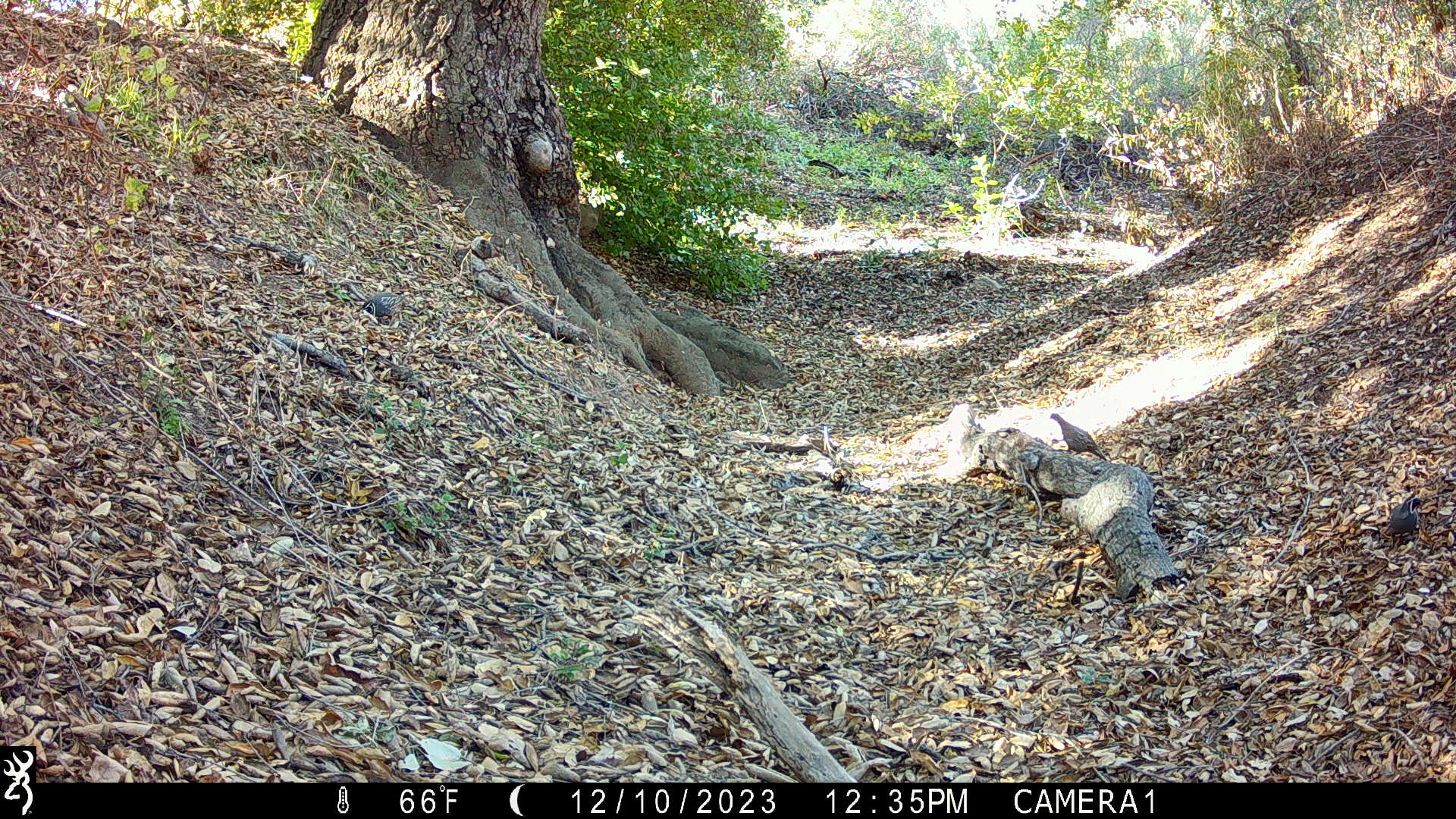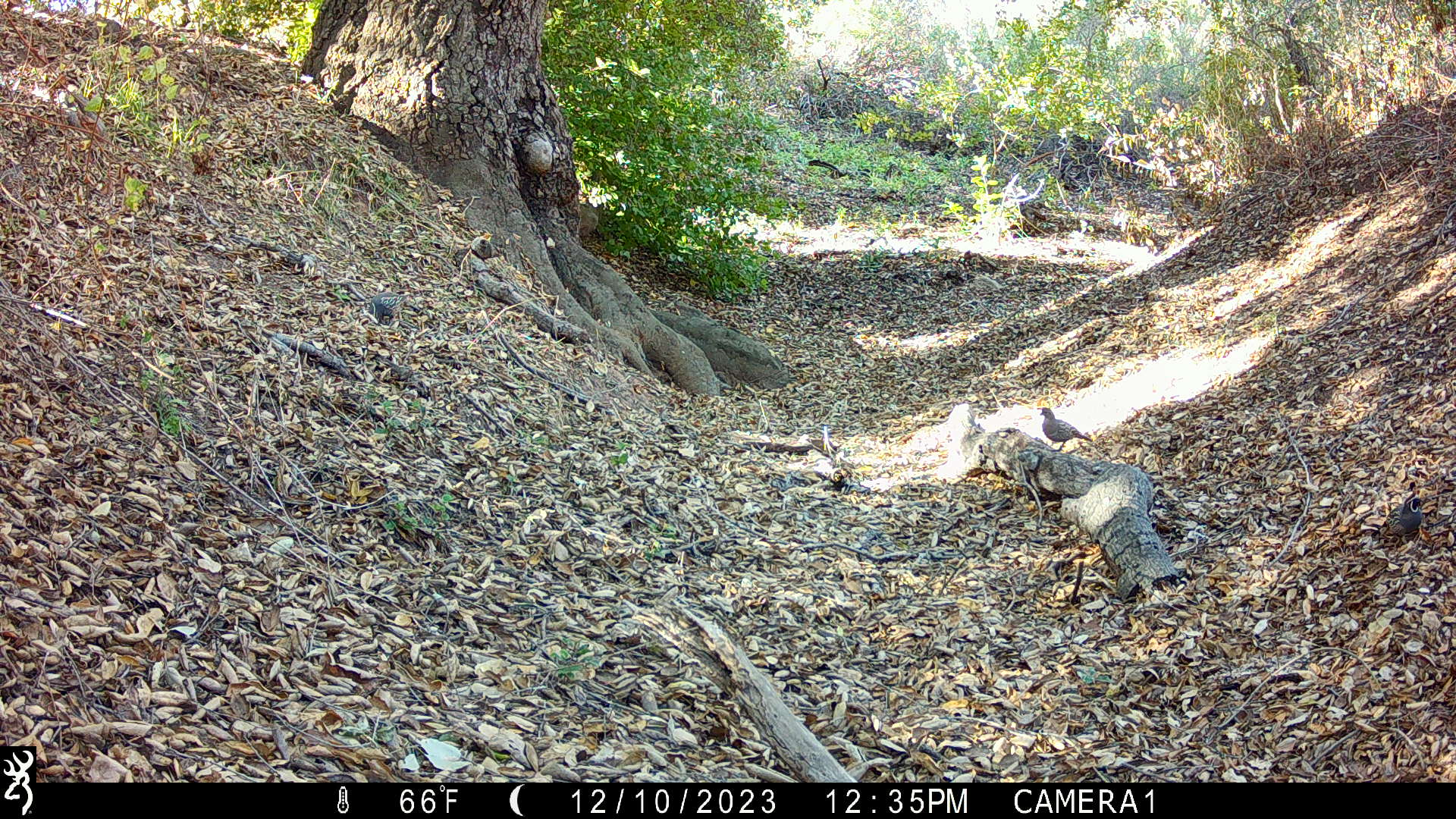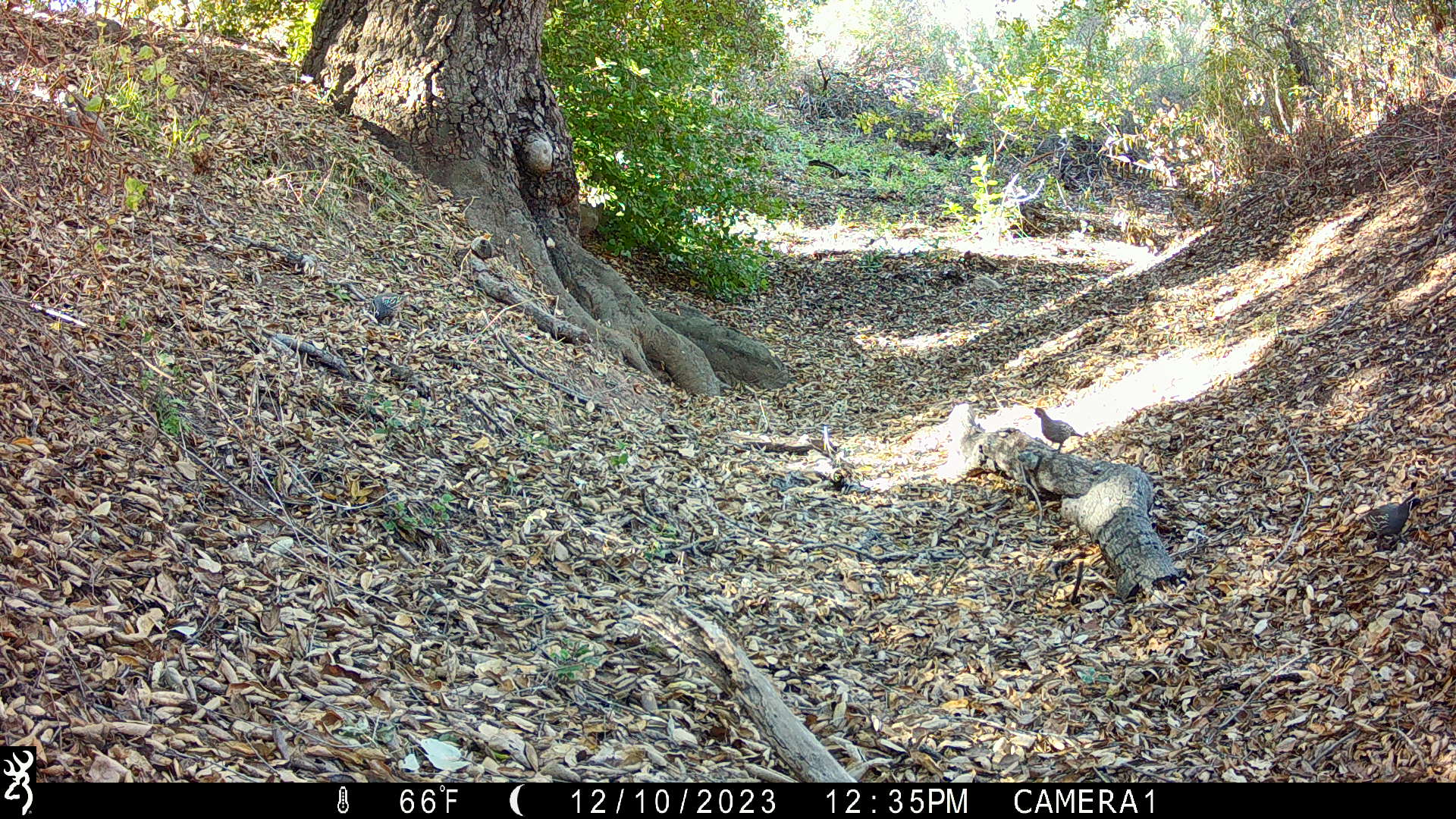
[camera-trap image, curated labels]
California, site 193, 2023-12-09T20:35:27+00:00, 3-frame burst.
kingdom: Animalia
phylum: Chordata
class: Aves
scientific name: Aves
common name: bird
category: unknown bird